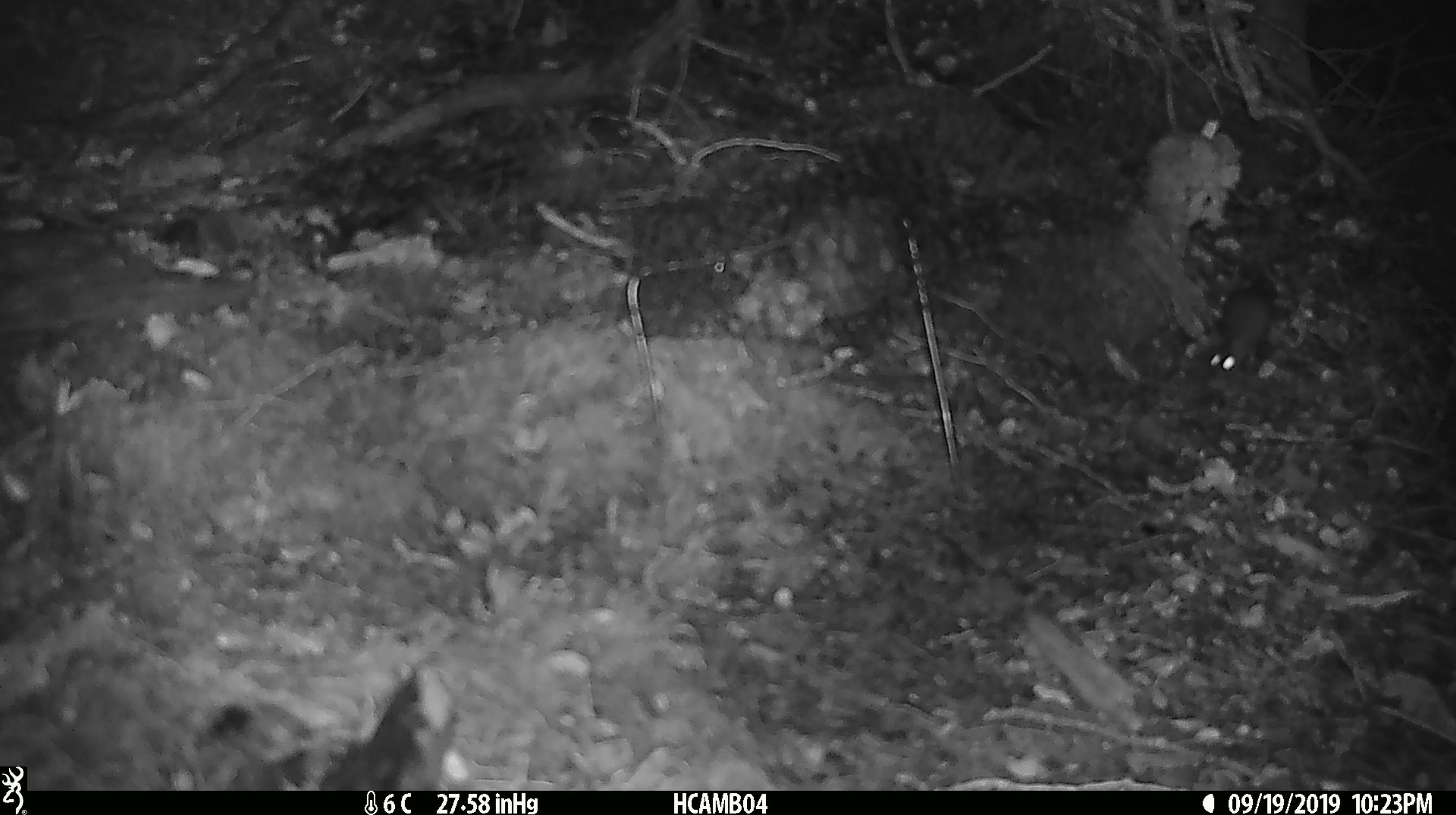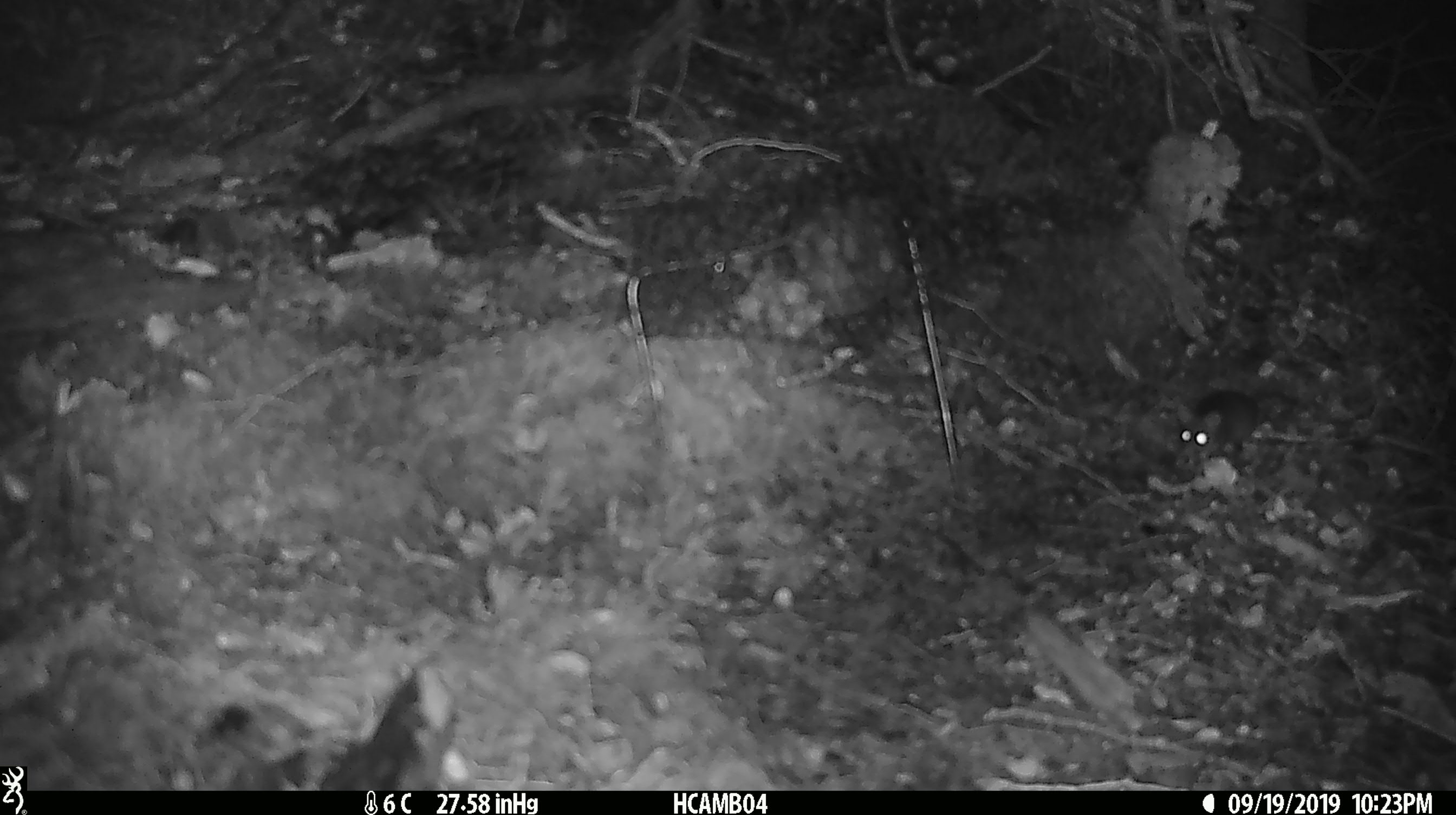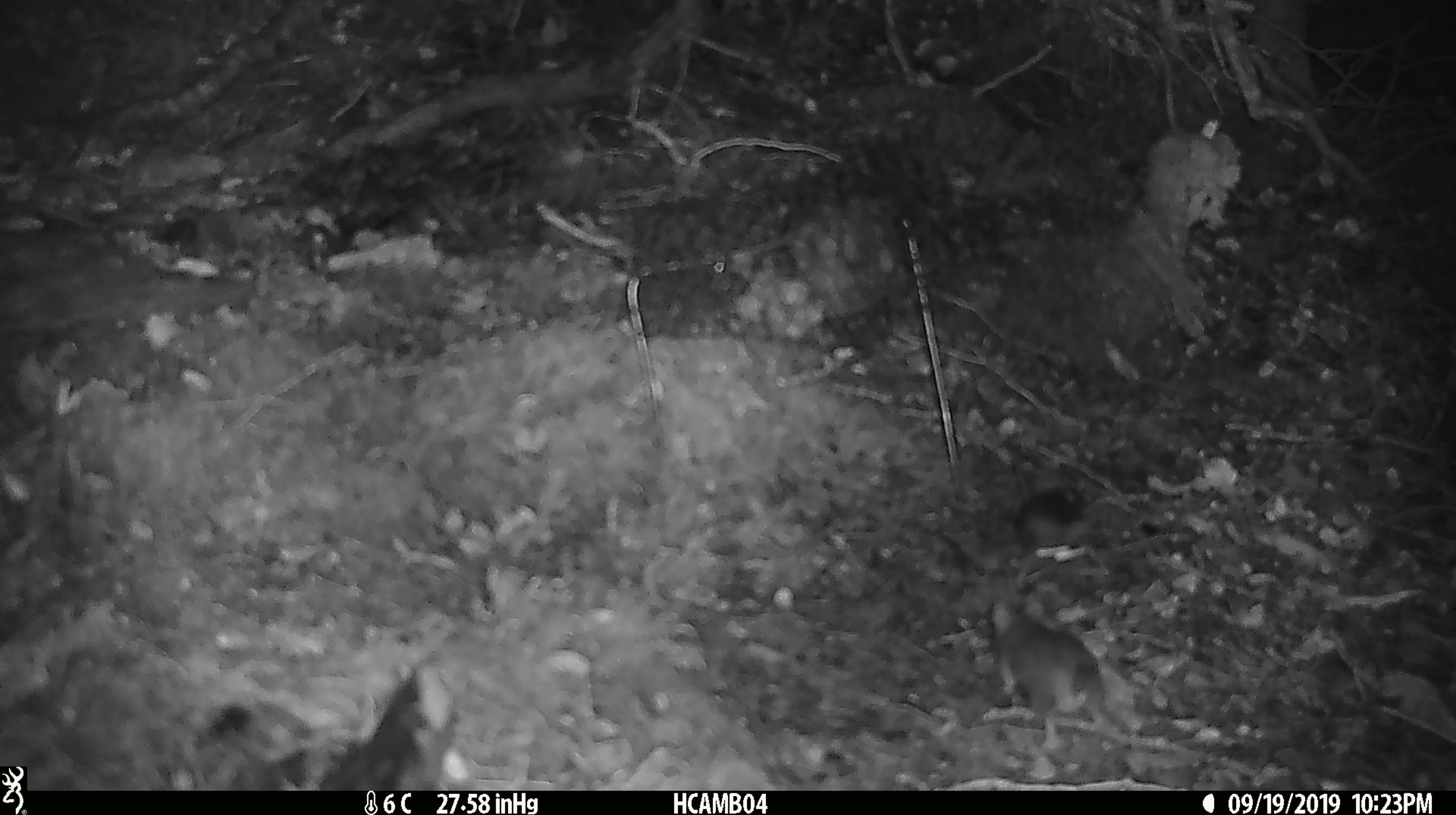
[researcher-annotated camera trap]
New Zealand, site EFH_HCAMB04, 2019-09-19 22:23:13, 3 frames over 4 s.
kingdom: Animalia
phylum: Chordata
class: Mammalia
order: Rodentia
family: Muridae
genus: Mus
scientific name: Mus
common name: mouse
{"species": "mouse (Mus)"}